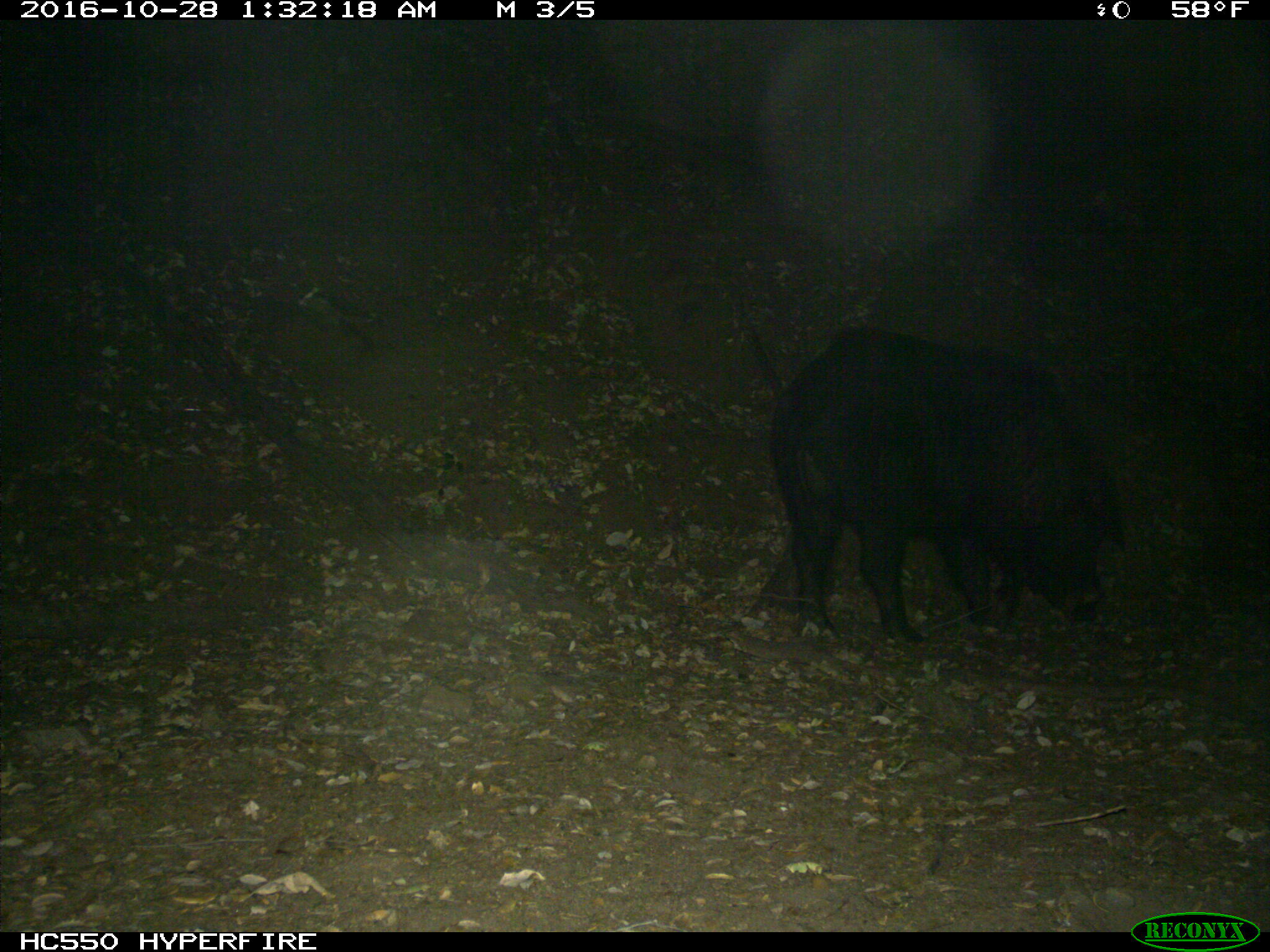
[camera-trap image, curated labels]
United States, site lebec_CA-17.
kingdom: Animalia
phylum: Chordata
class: Mammalia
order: Artiodactyla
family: Suidae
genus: Sus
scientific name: Sus scrofa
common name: wild boar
Sus scrofa (wild boar).